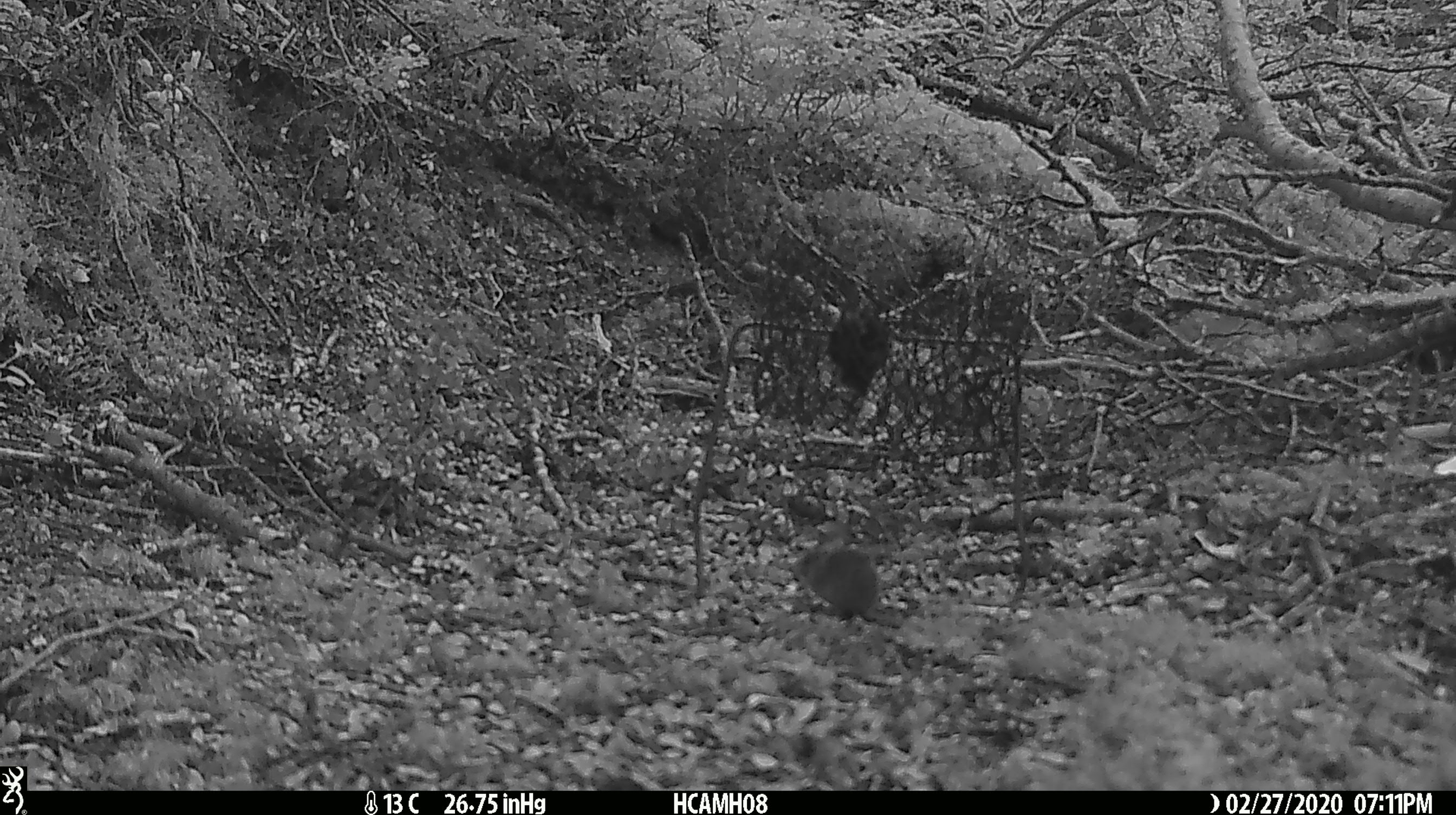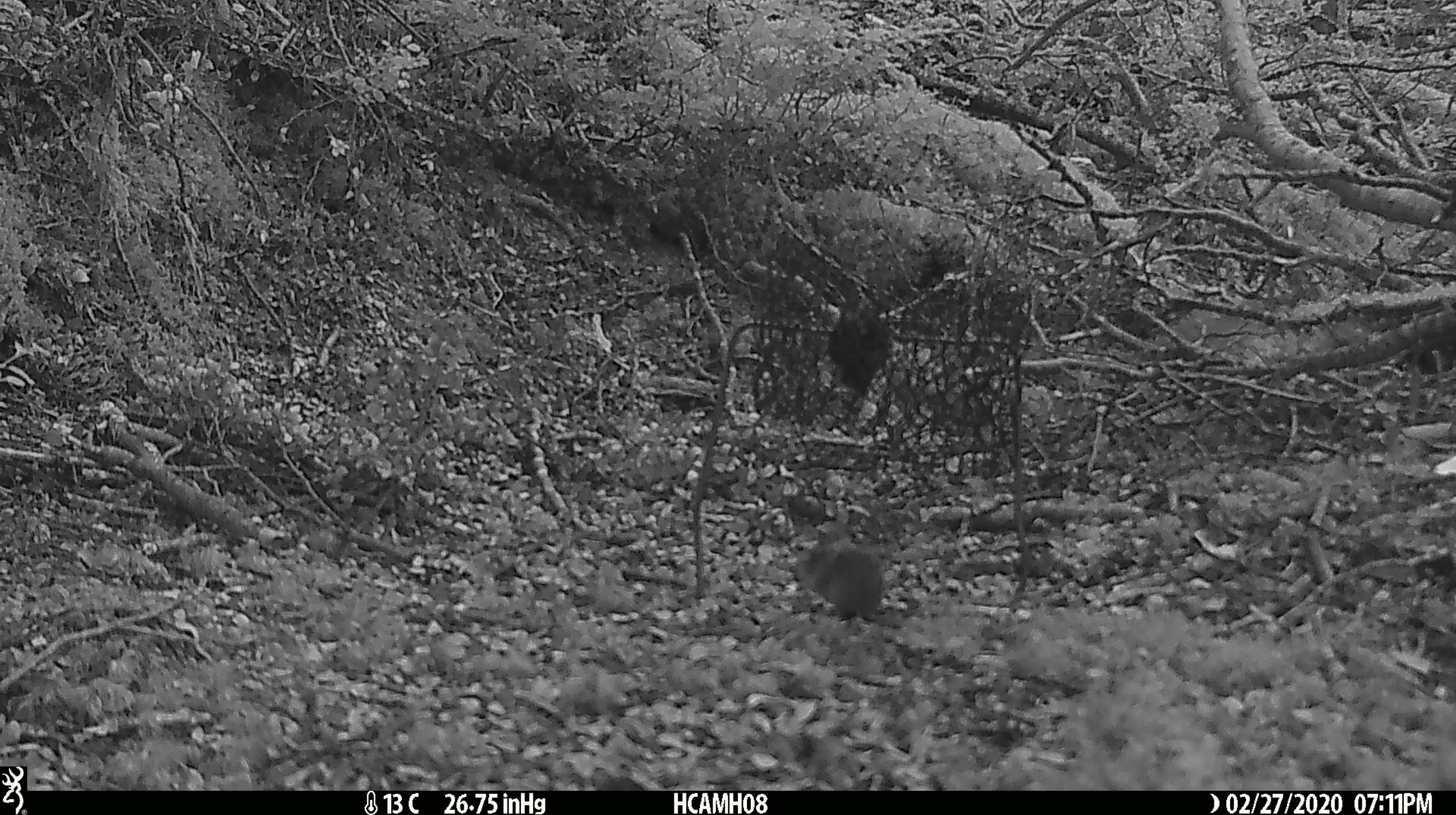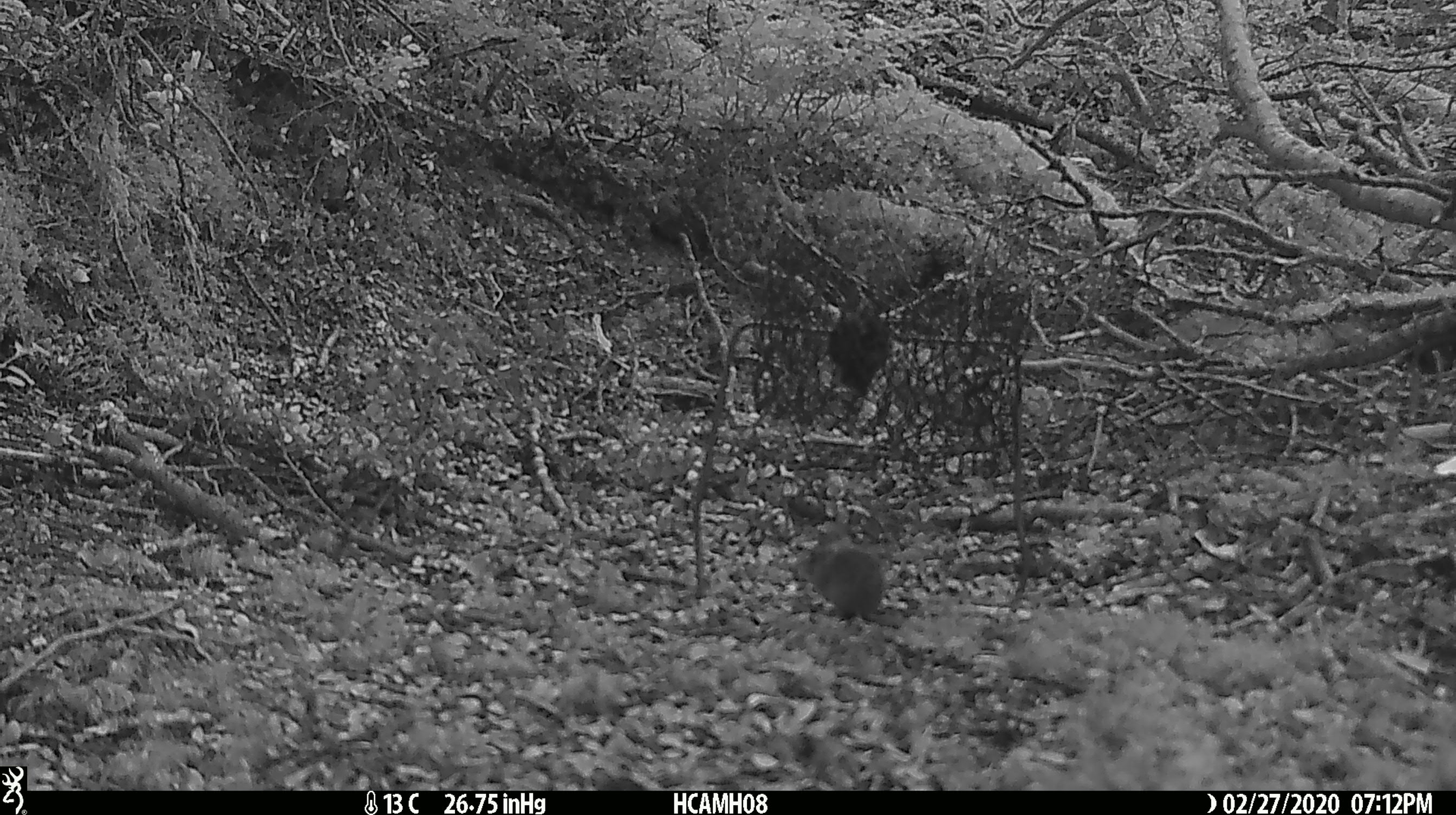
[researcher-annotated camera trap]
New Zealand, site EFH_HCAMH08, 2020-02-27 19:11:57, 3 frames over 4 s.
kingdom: Animalia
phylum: Chordata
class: Mammalia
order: Rodentia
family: Muridae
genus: Mus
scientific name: Mus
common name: mouse